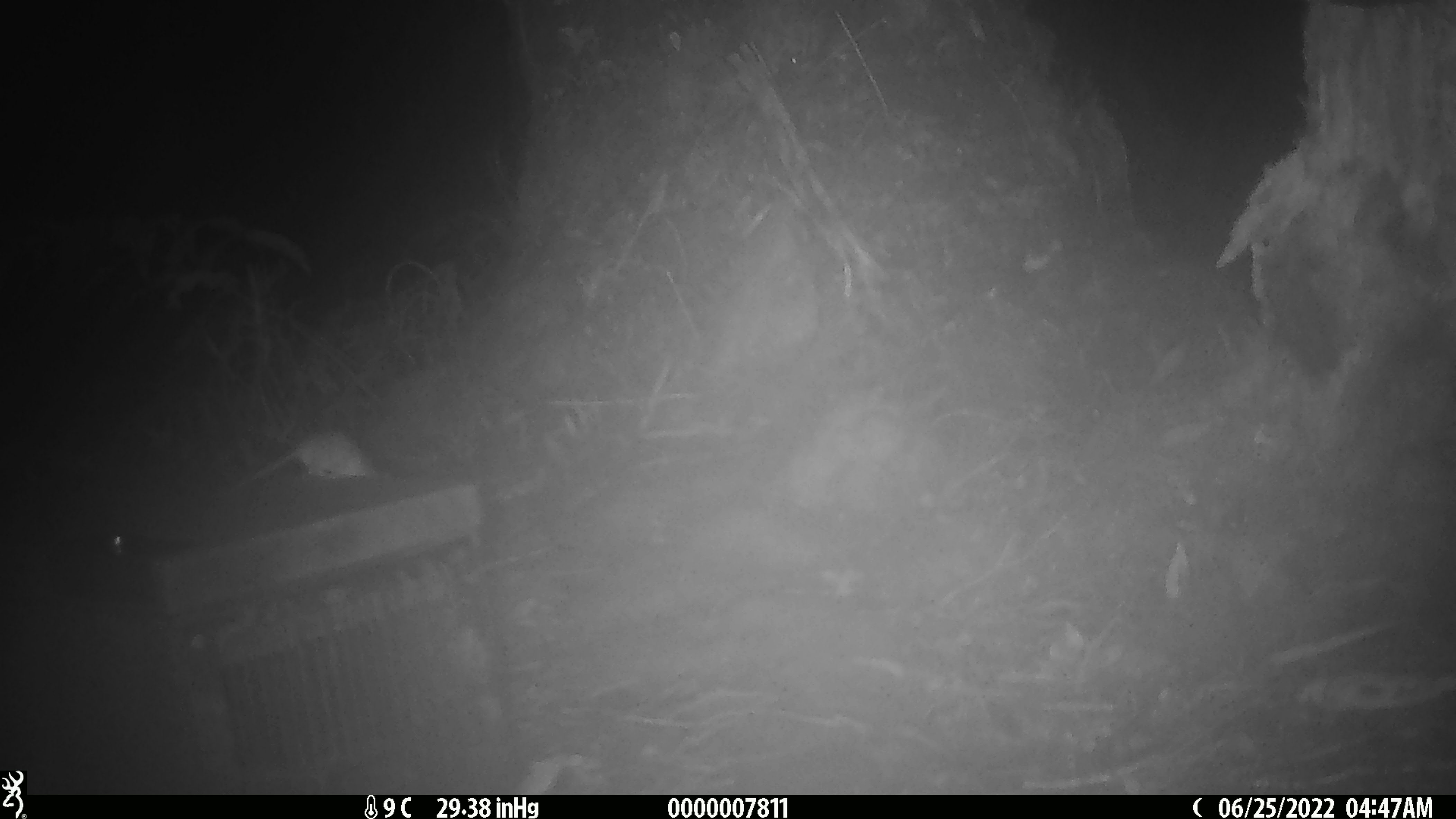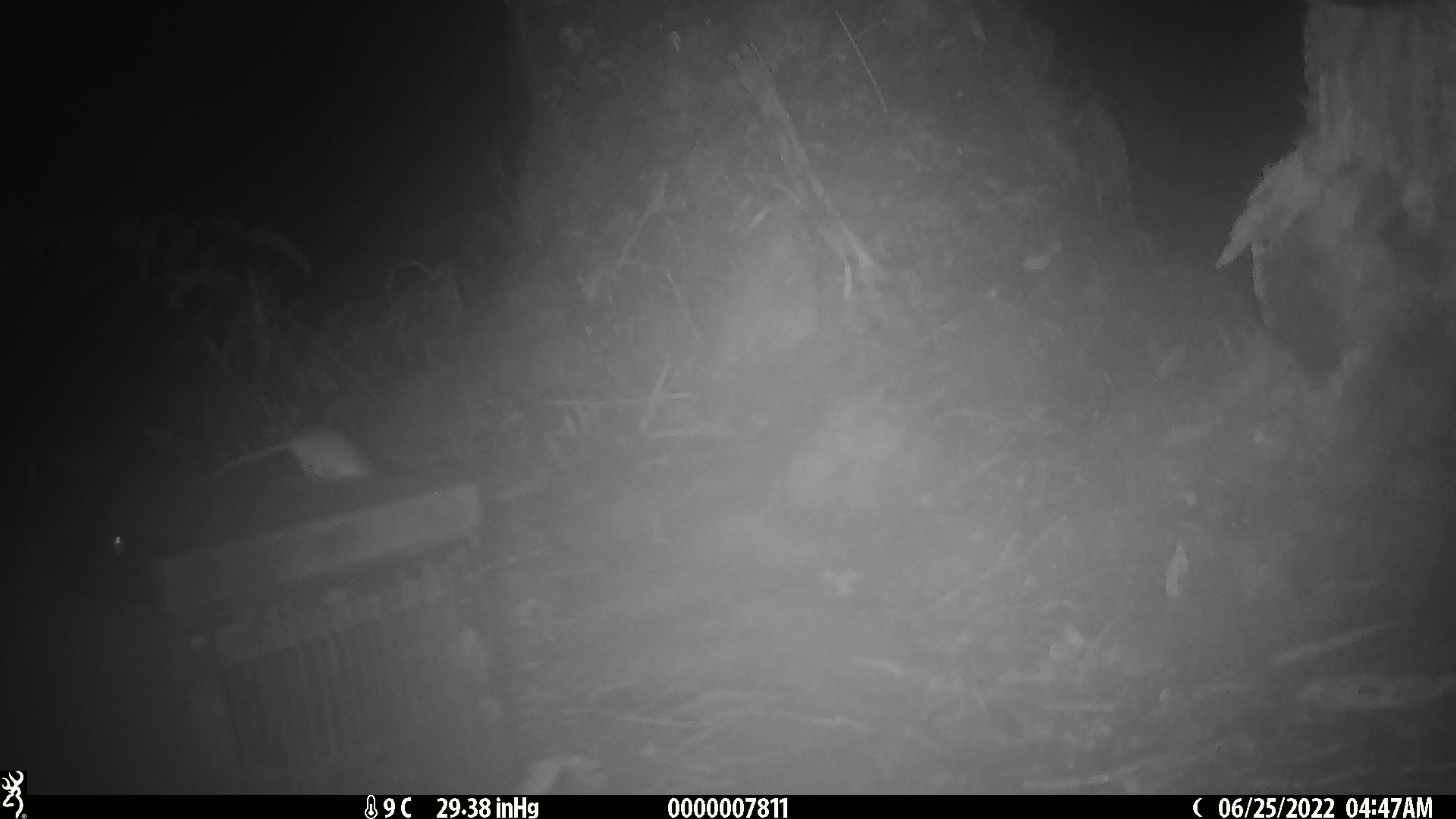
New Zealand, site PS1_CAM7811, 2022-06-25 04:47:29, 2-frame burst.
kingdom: Animalia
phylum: Chordata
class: Mammalia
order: Rodentia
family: Muridae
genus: Mus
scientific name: Mus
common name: mouse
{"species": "mouse (Mus)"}